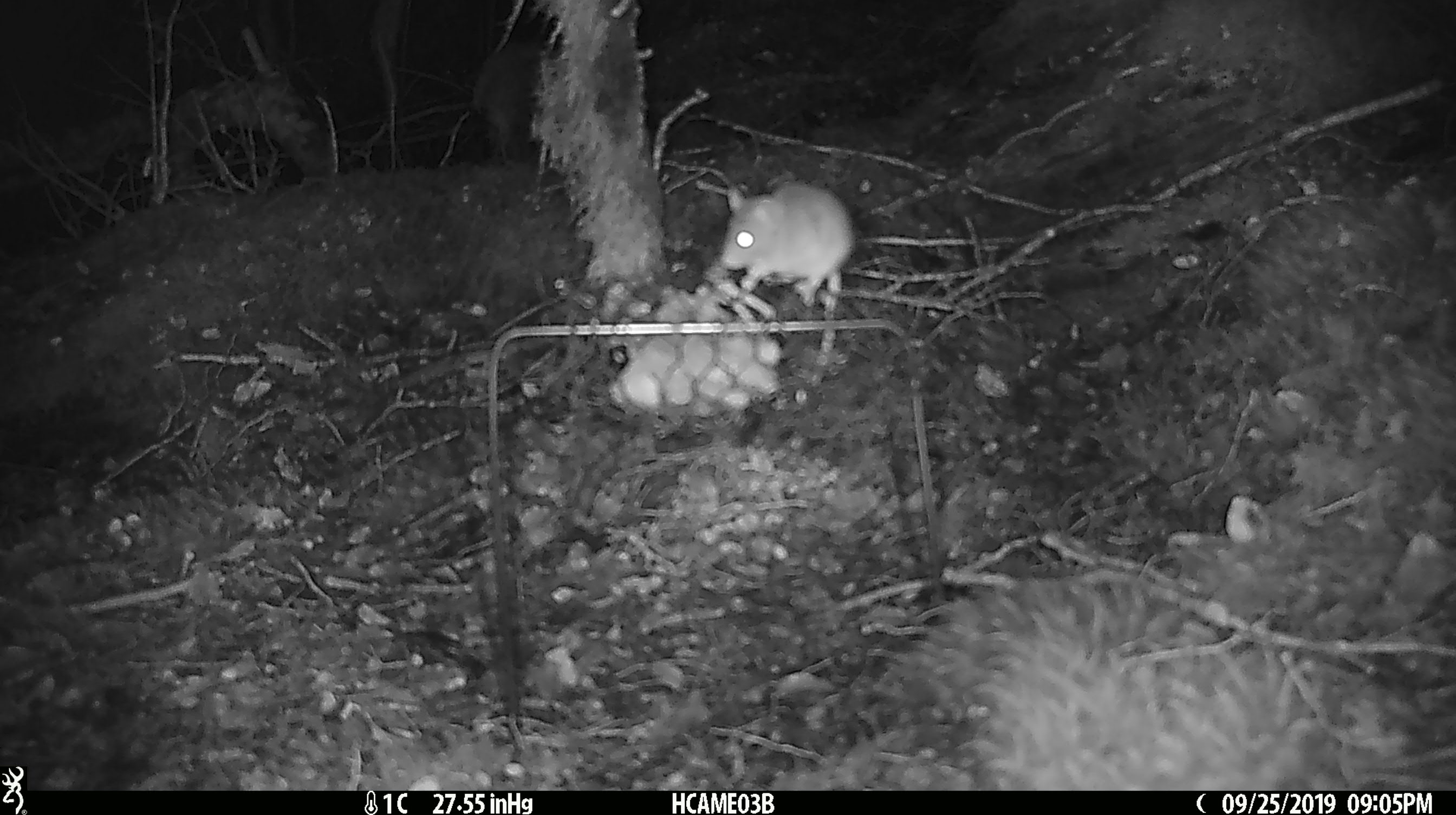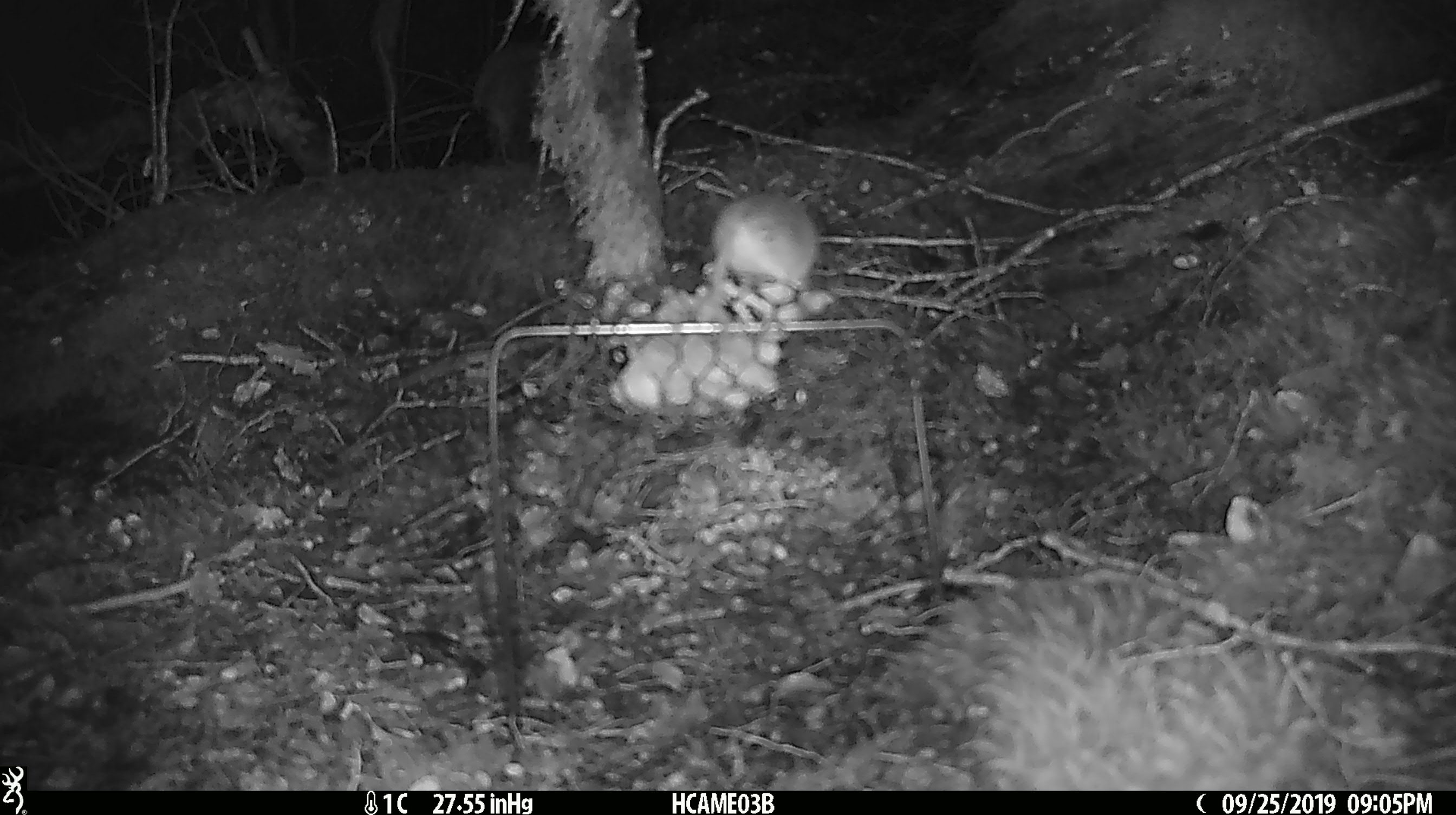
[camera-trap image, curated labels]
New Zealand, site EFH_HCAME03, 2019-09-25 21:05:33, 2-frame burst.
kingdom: Animalia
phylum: Chordata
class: Mammalia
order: Rodentia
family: Muridae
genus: Mus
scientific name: Mus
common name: mouse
Mouse (Mus).